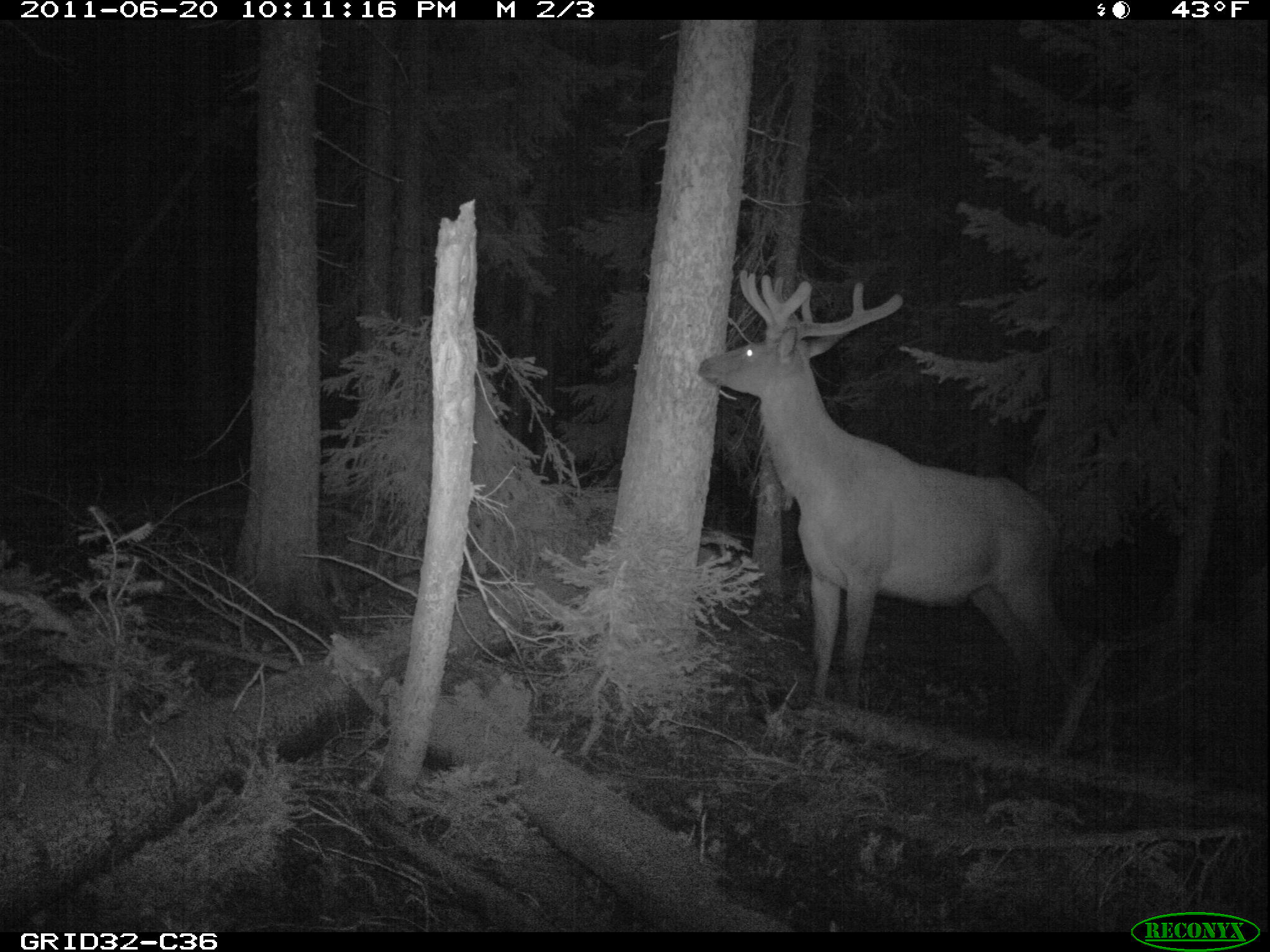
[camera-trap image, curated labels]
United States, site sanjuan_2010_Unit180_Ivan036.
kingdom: Animalia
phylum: Chordata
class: Mammalia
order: Artiodactyla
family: Cervidae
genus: Cervus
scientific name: Cervus elaphus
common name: red deer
Cervus elaphus (red deer).